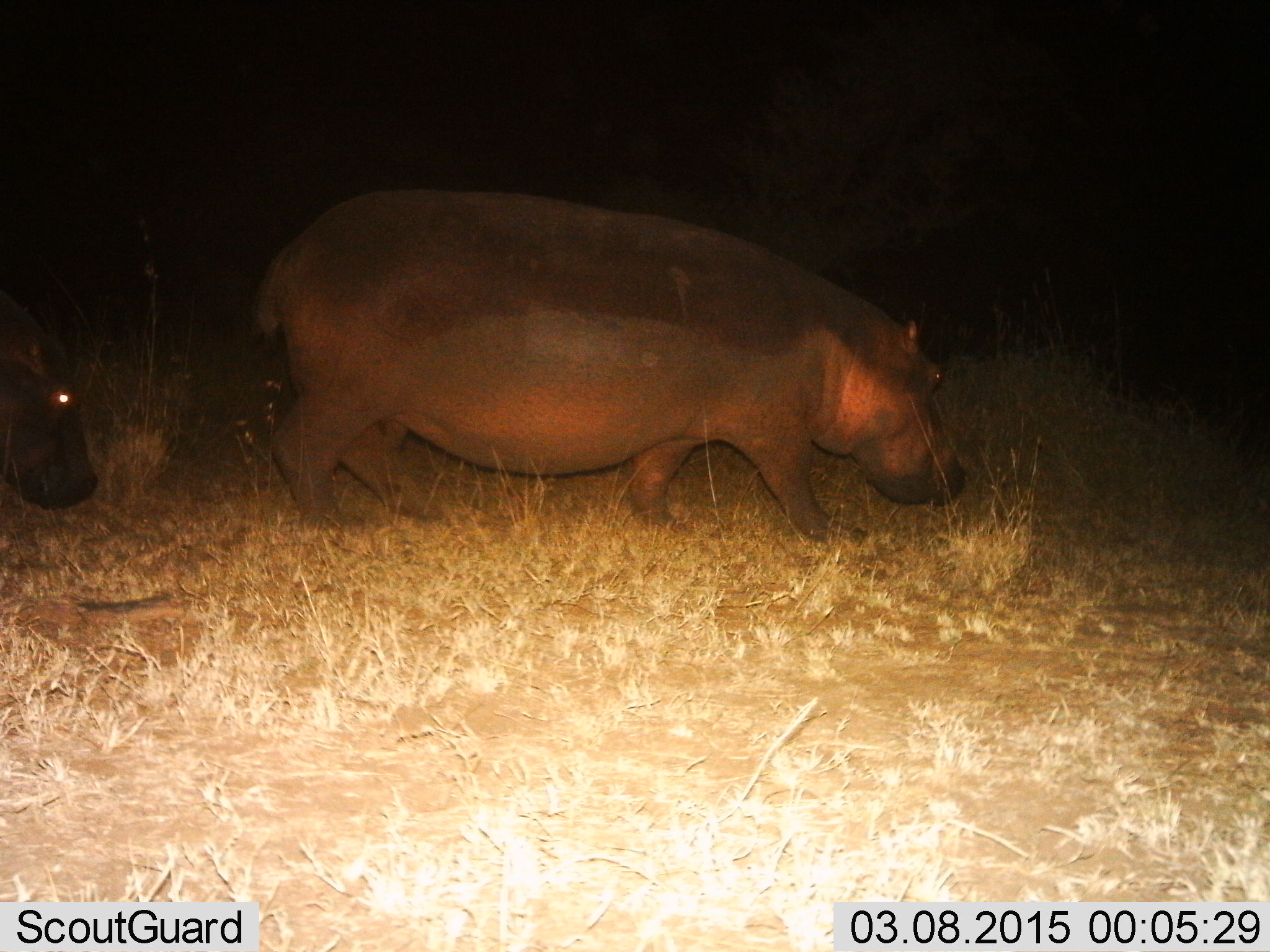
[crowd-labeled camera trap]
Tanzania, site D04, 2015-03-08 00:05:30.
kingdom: Animalia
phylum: Chordata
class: Mammalia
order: Artiodactyla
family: Hippopotamidae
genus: Hippopotamus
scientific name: Hippopotamus amphibius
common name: hippopotamus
Hippopotamus (Hippopotamus amphibius), count 2. Behavior (volunteer vote fractions): standing 0%, resting 0%, moving 100%, interacting 0%. Young present (vote fraction): 10%. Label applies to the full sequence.